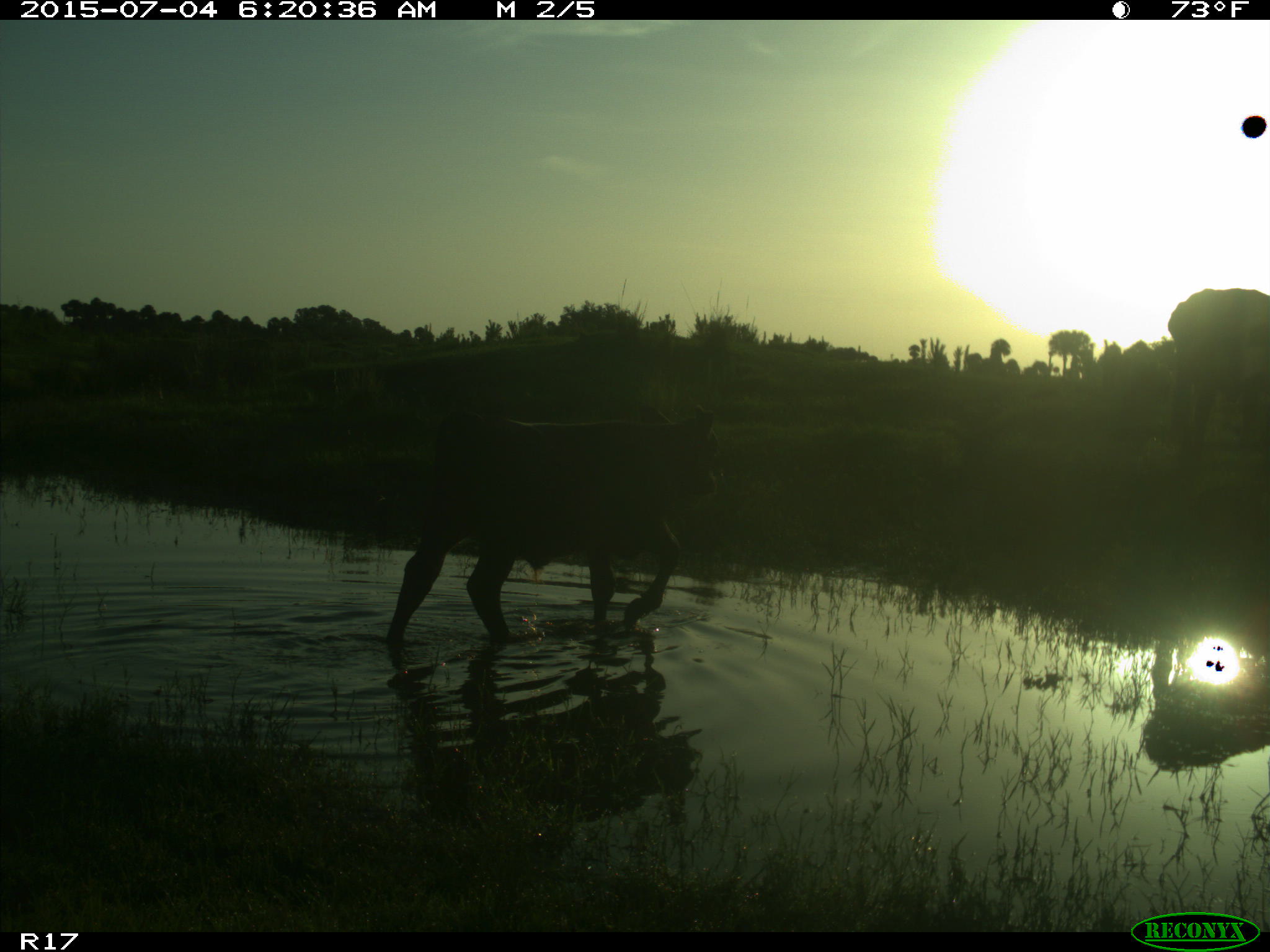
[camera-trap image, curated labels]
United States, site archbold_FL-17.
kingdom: Animalia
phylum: Chordata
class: Mammalia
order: Artiodactyla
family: Bovidae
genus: Bos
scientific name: Bos taurus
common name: domestic cow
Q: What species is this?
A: Bos taurus (domestic cow).